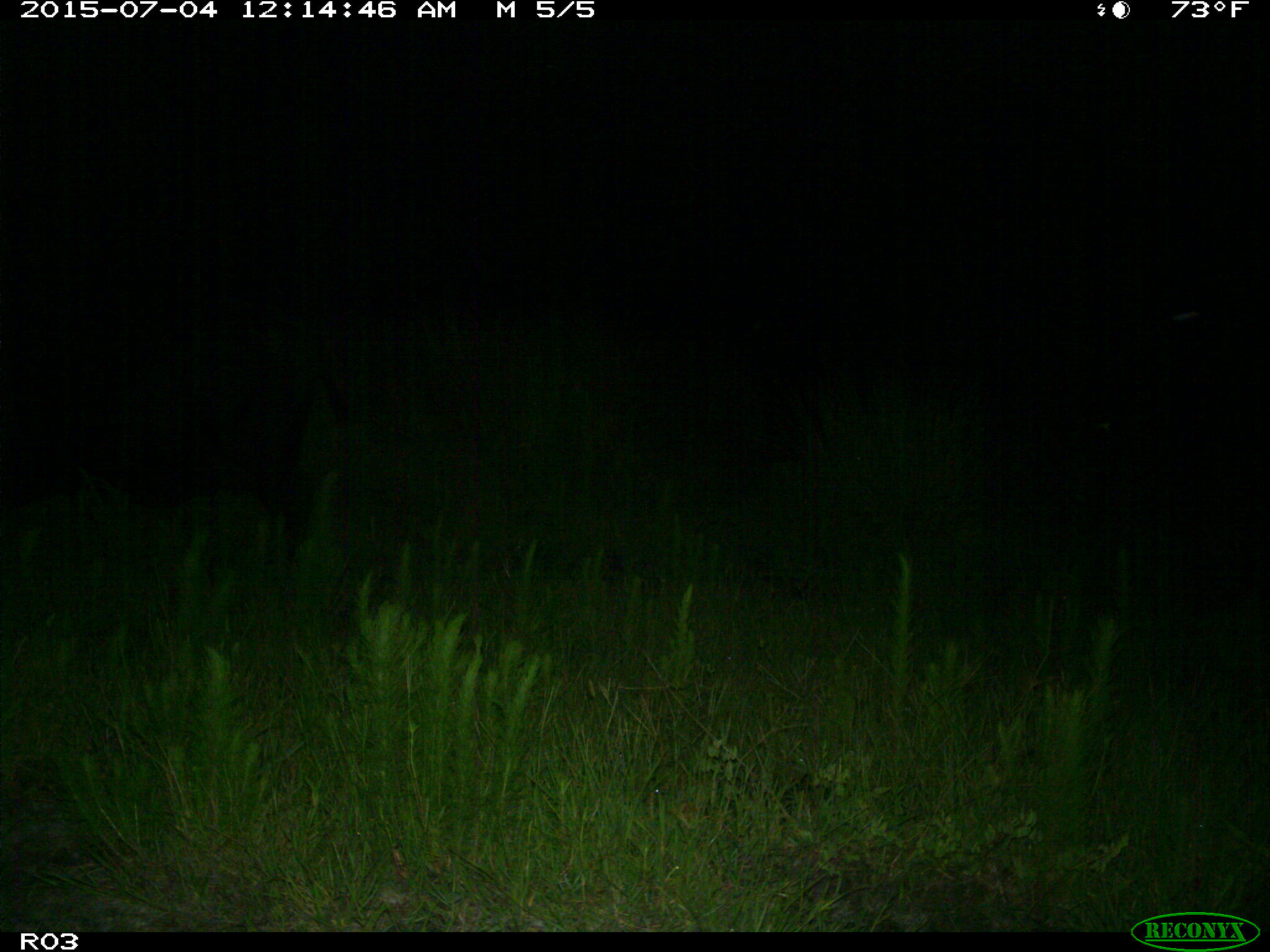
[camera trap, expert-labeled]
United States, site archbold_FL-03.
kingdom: Animalia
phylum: Chordata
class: Mammalia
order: Artiodactyla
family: Bovidae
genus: Bos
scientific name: Bos taurus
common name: domestic cow